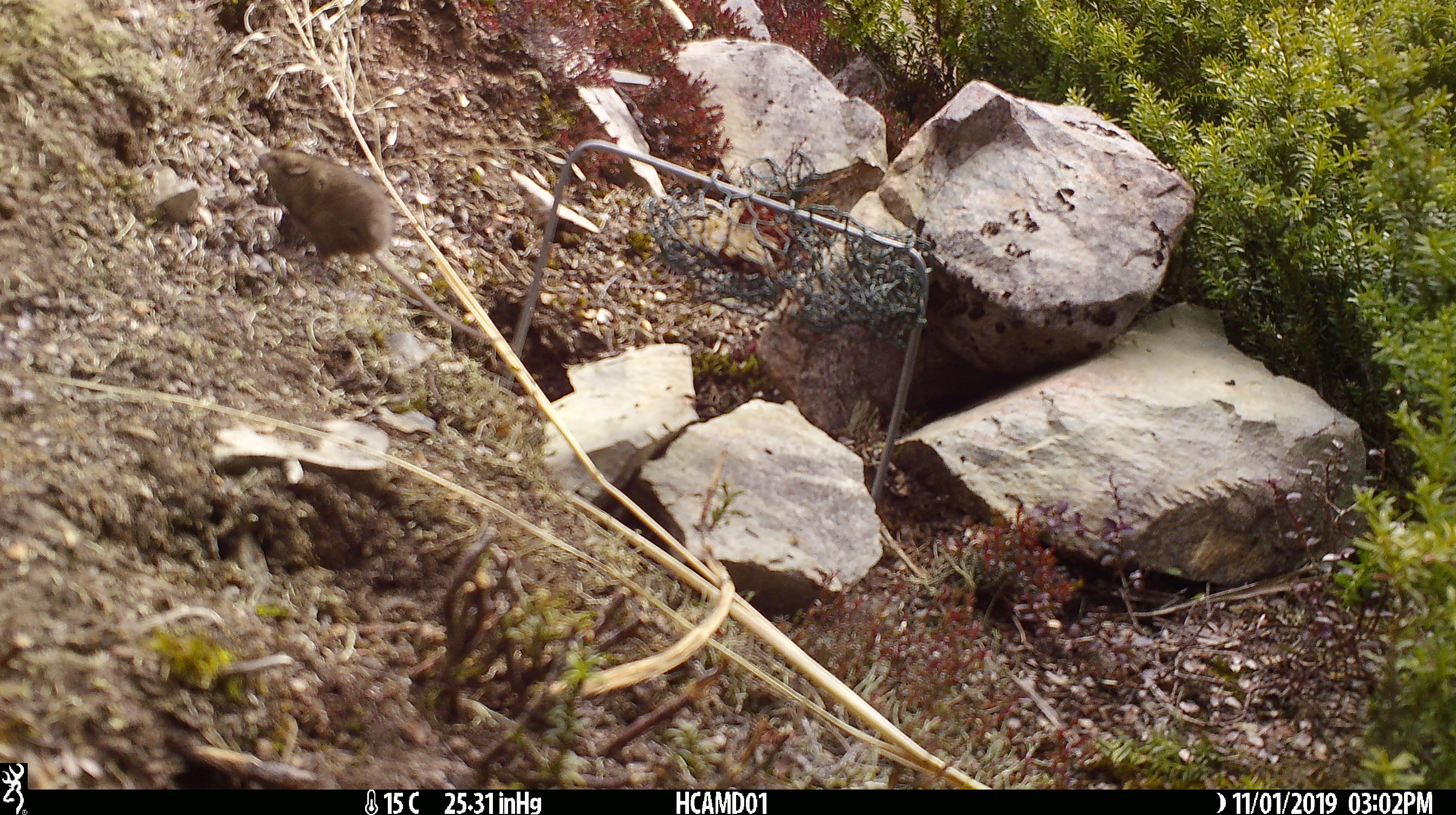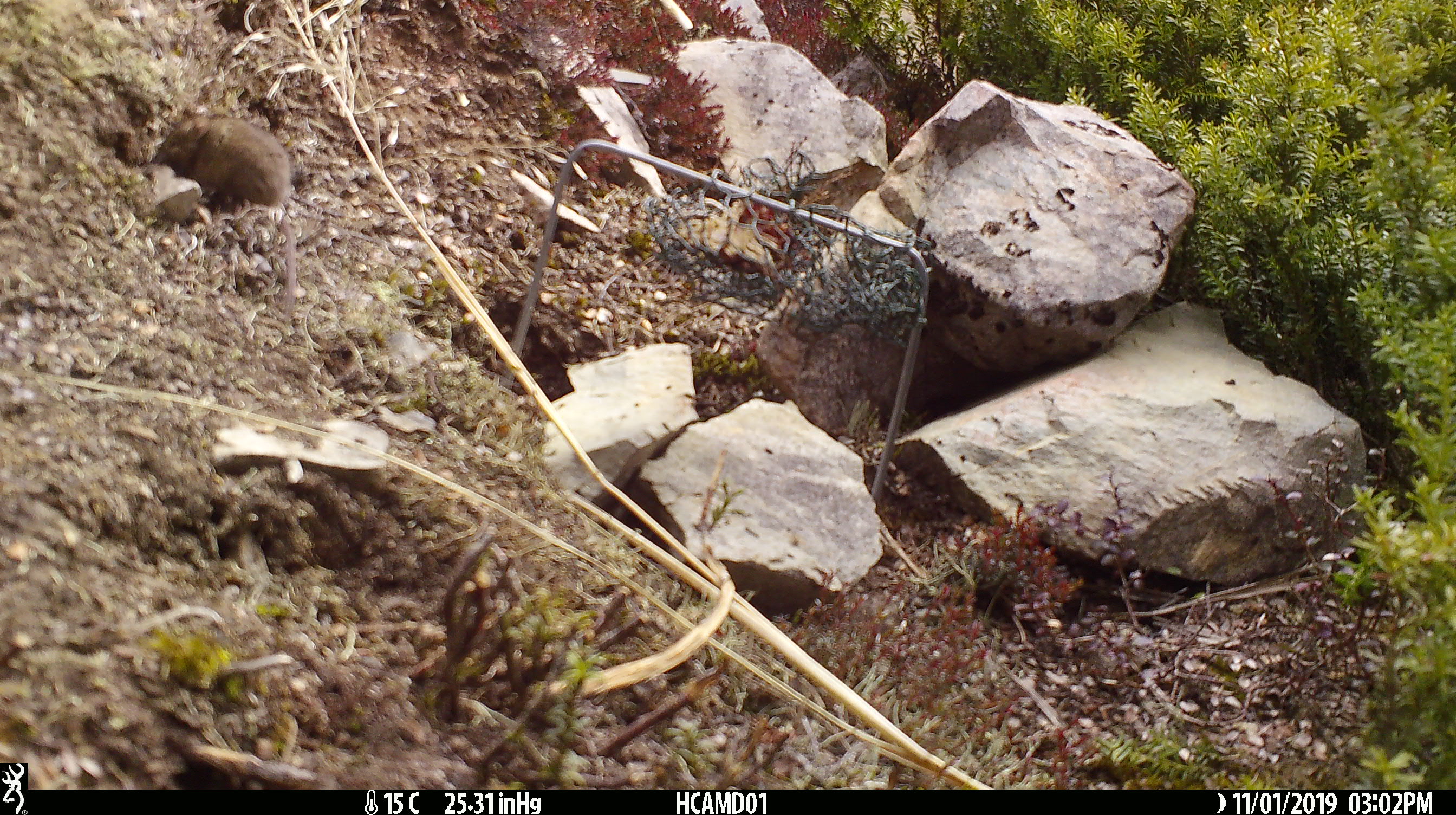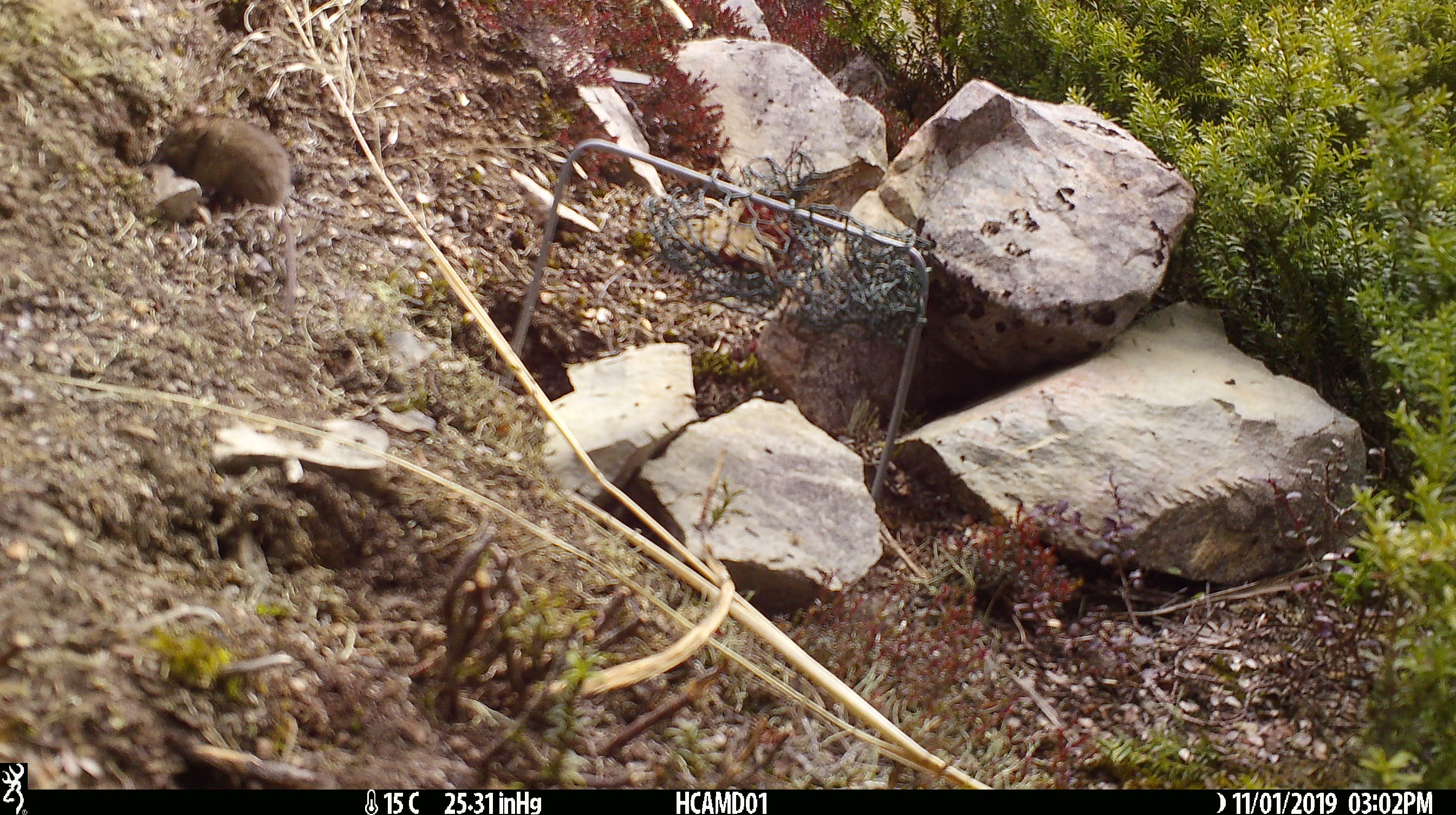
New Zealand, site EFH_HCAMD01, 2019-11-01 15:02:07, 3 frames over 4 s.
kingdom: Animalia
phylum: Chordata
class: Mammalia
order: Rodentia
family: Muridae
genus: Mus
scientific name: Mus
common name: mouse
Mouse (Mus).